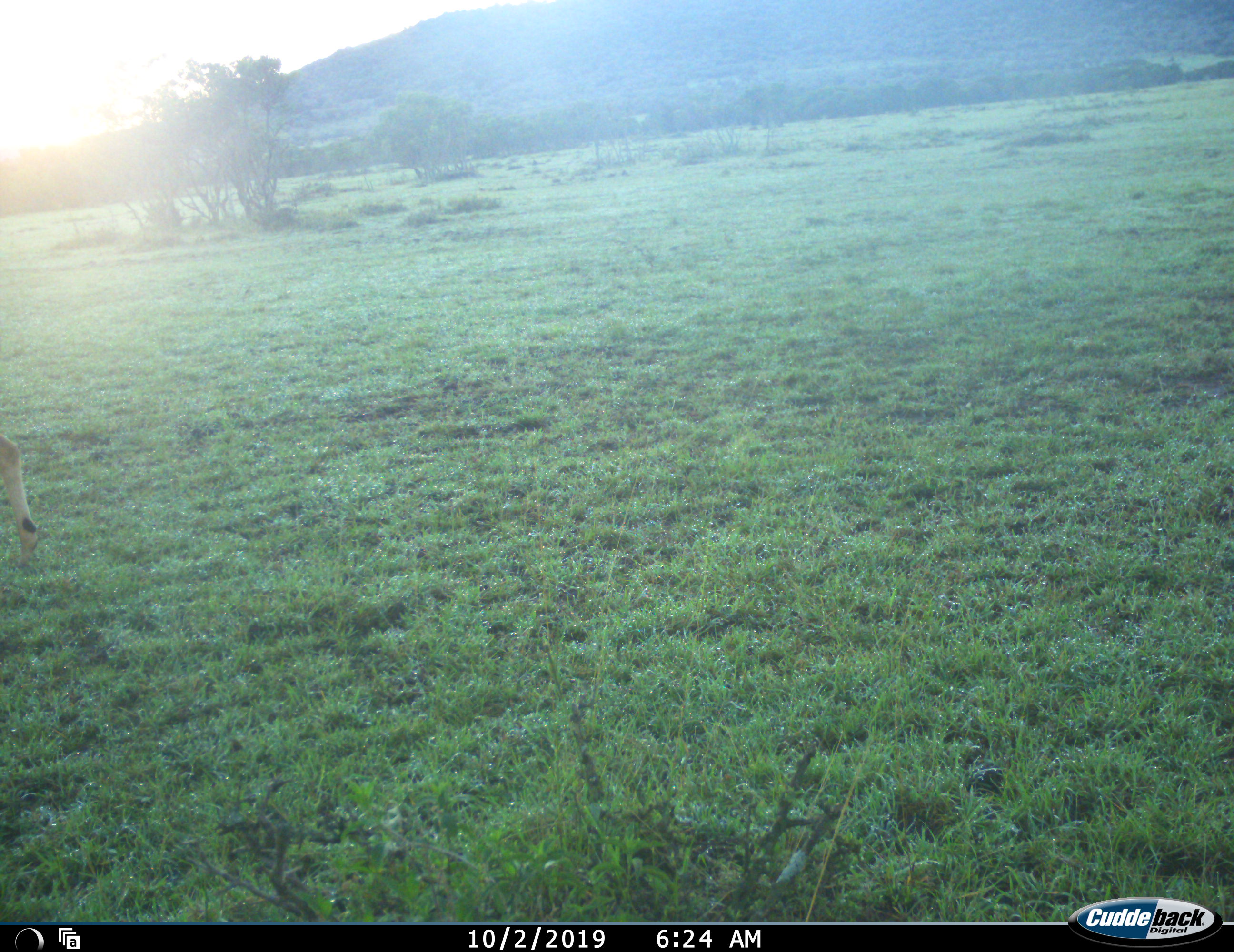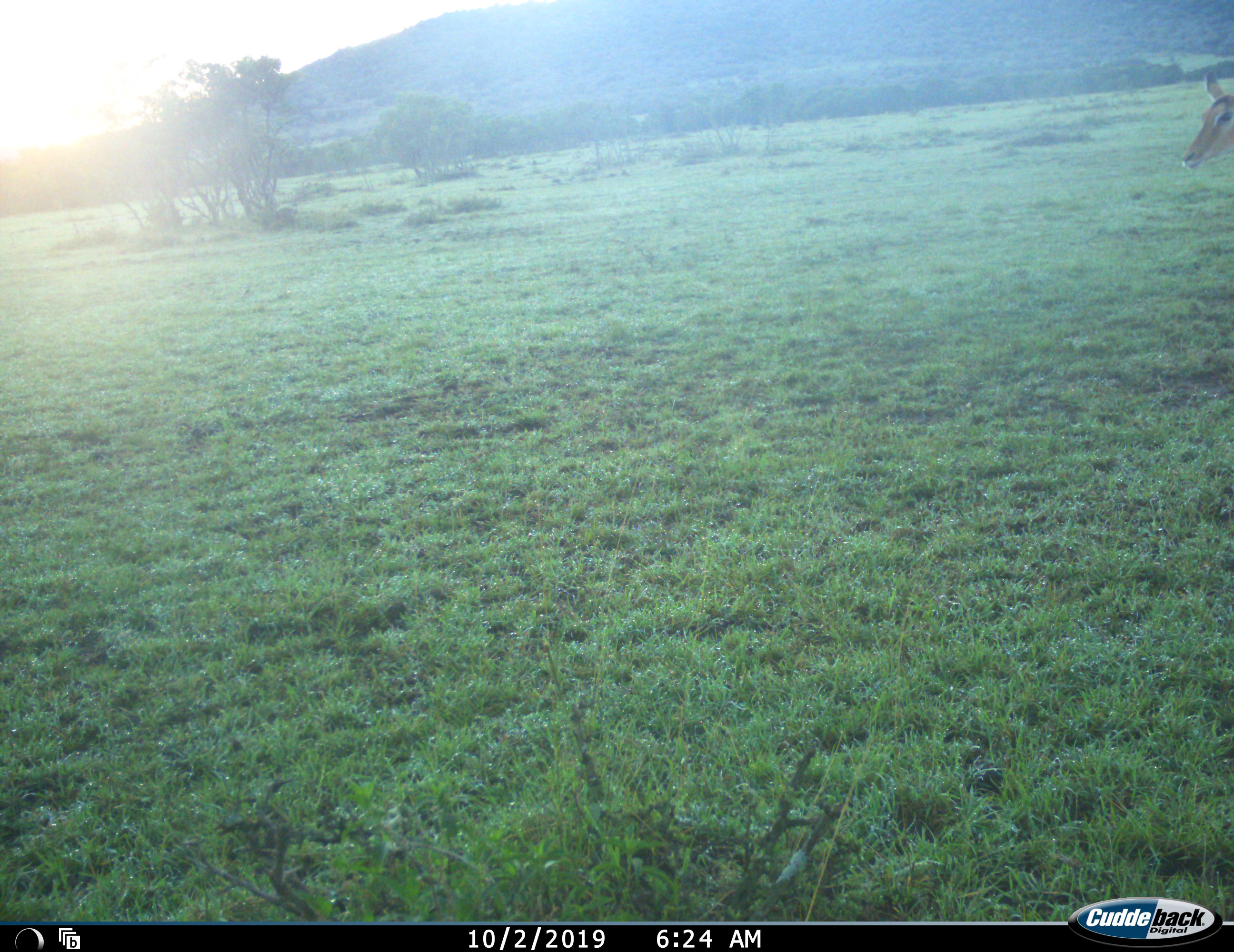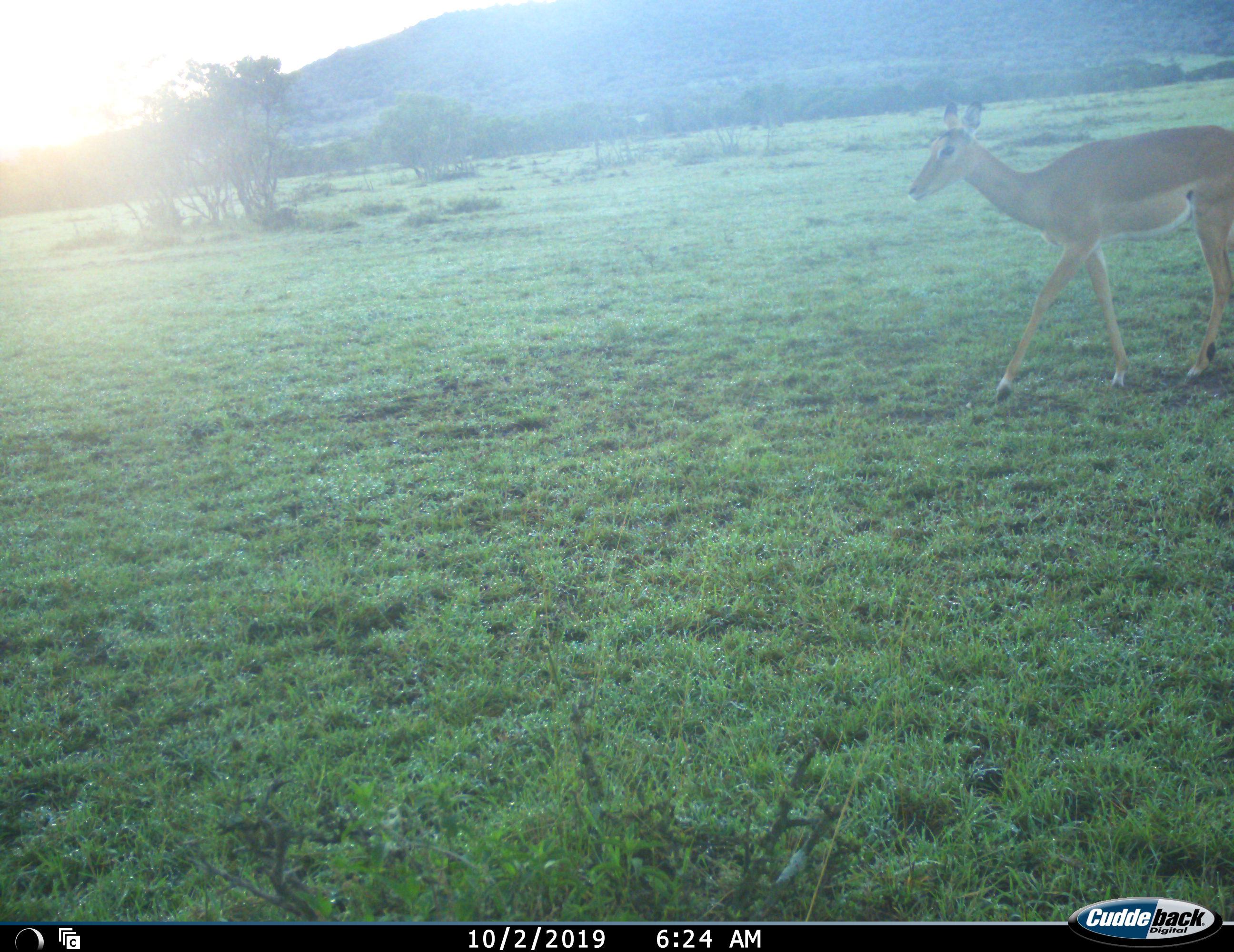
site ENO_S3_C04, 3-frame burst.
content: unidentified animal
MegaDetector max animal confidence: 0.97